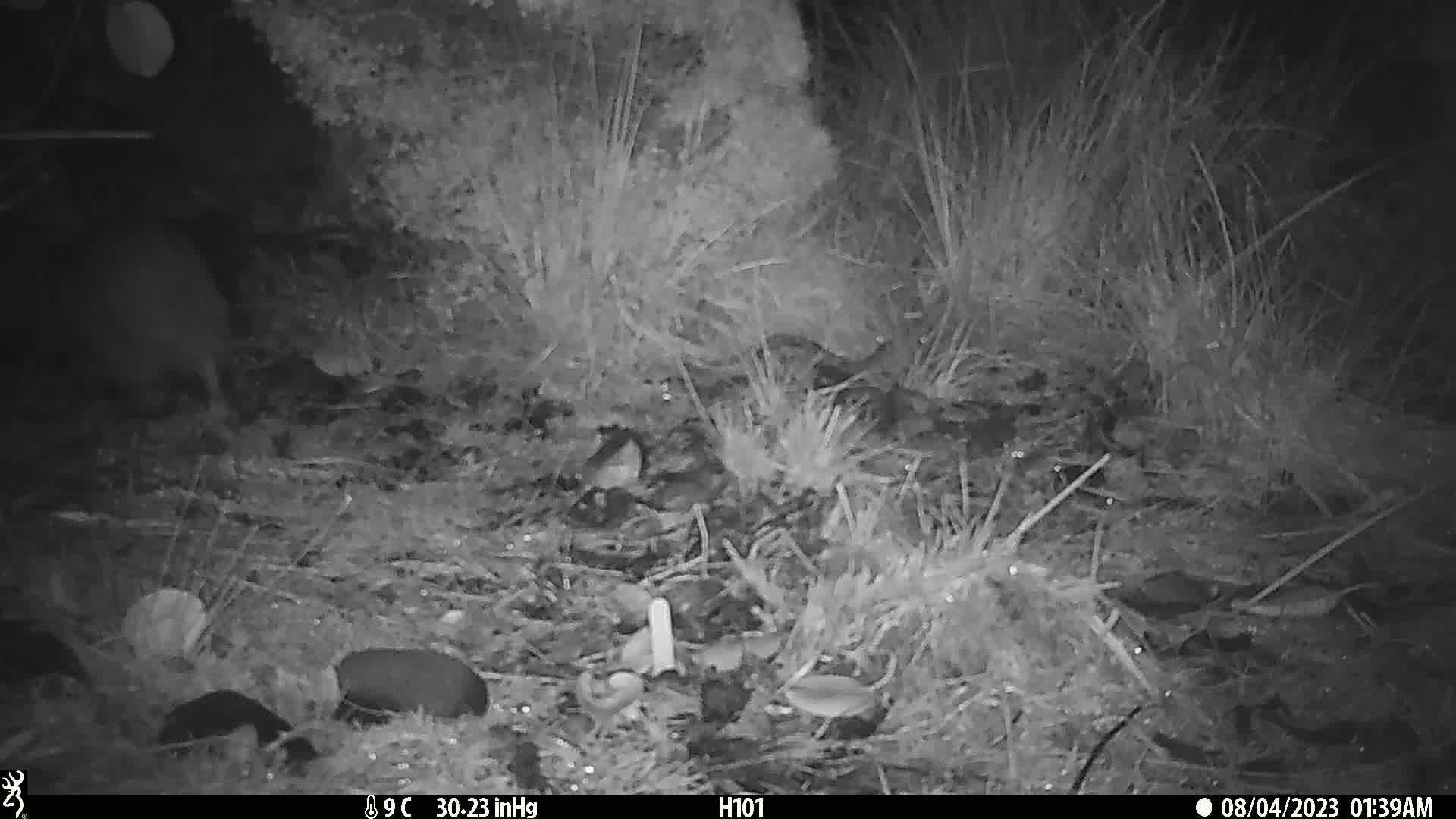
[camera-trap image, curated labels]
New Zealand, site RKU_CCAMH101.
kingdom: Animalia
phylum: Chordata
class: Aves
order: Apterygiformes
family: Apterygidae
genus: Apteryx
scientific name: Apteryx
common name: kiwi